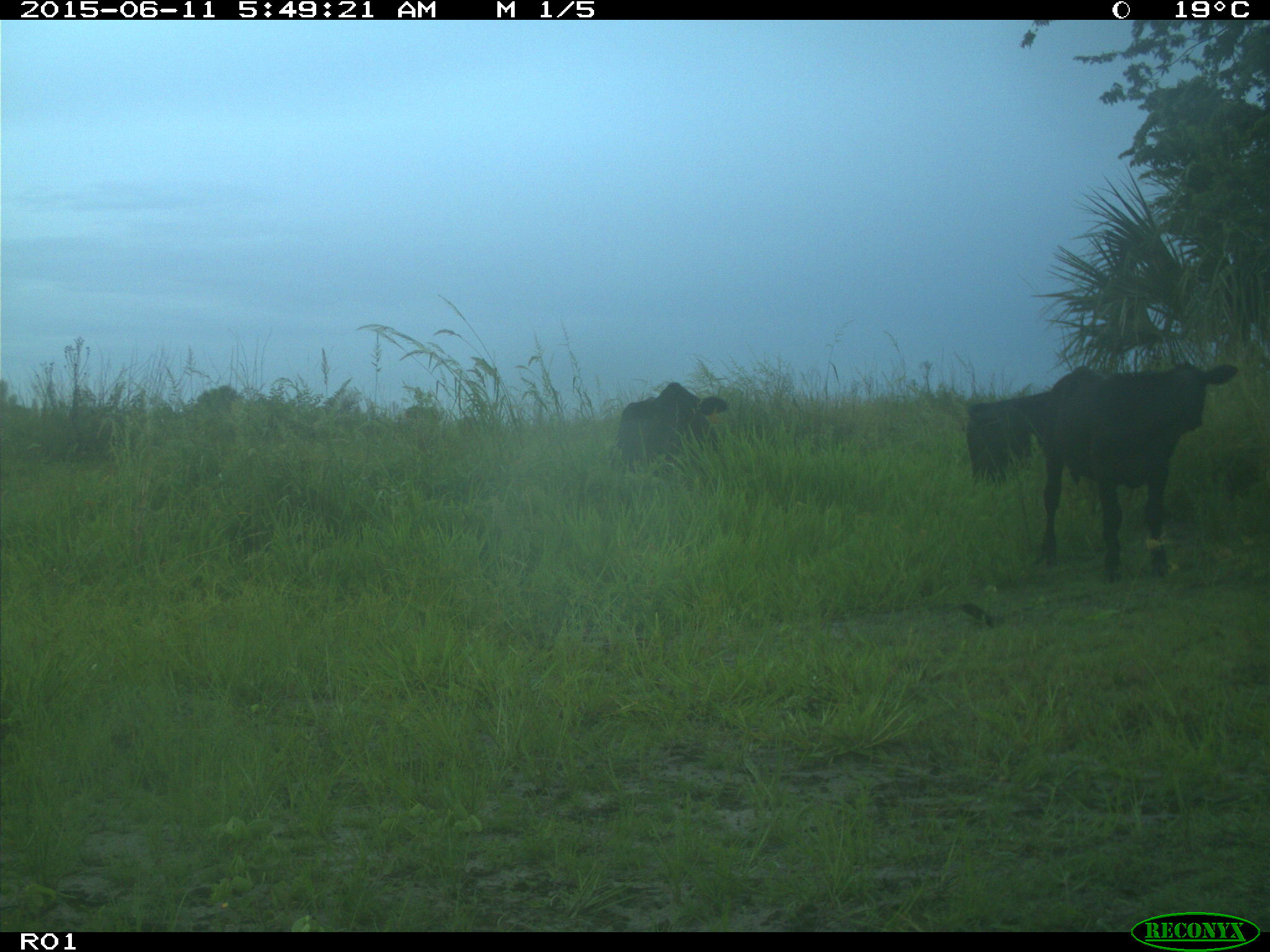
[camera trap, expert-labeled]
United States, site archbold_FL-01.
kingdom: Animalia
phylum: Chordata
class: Mammalia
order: Artiodactyla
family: Bovidae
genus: Bos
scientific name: Bos taurus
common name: domestic cow